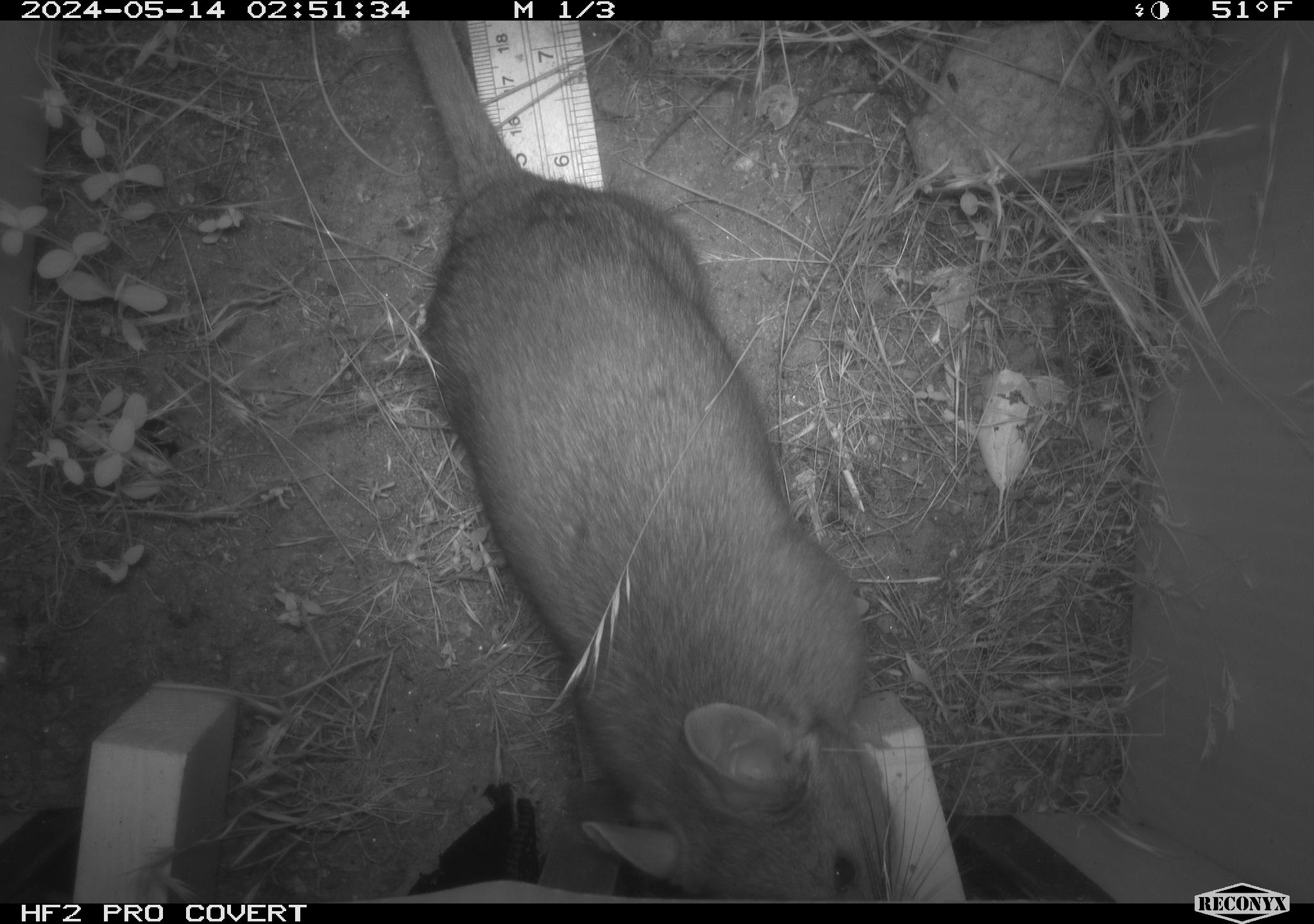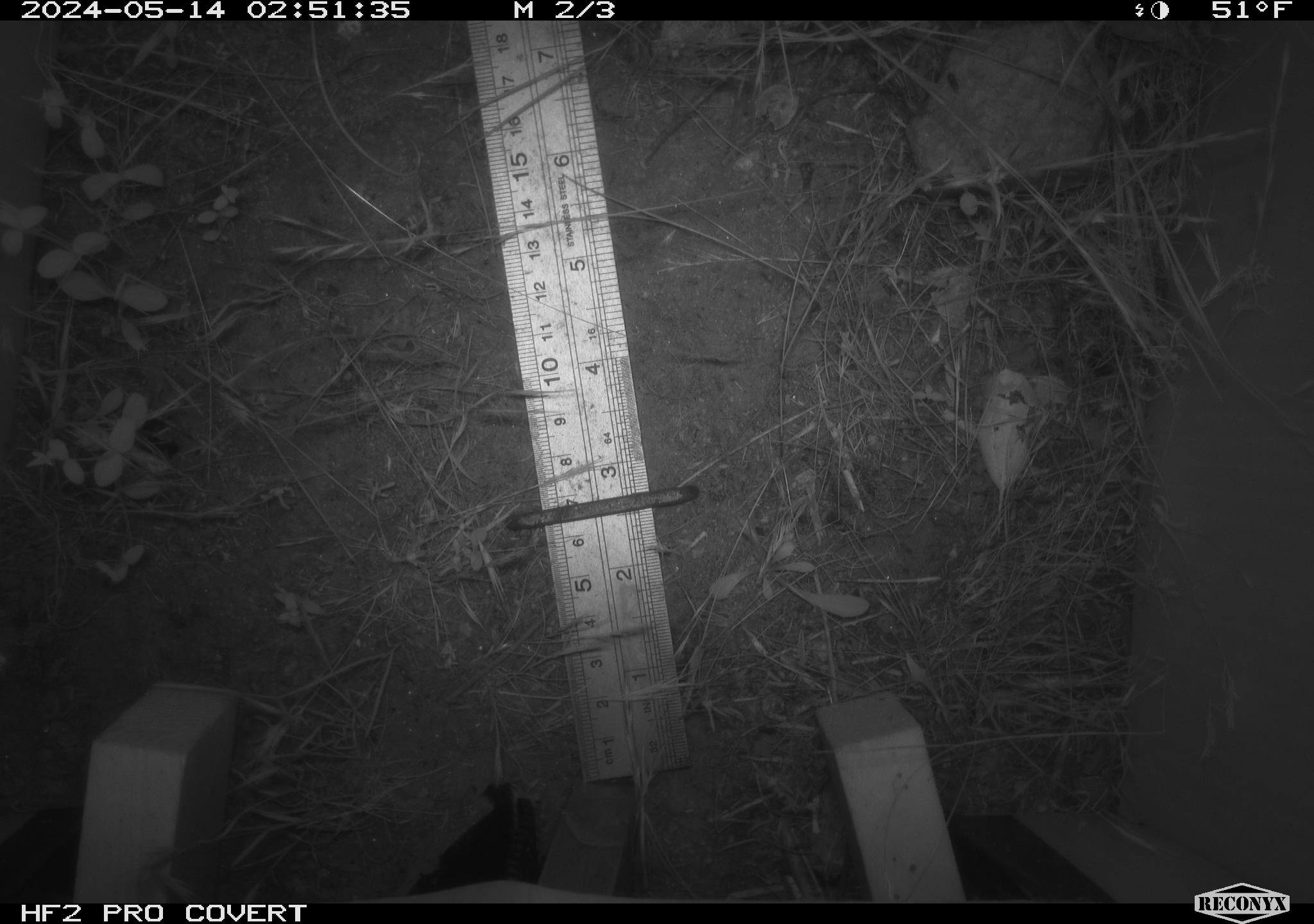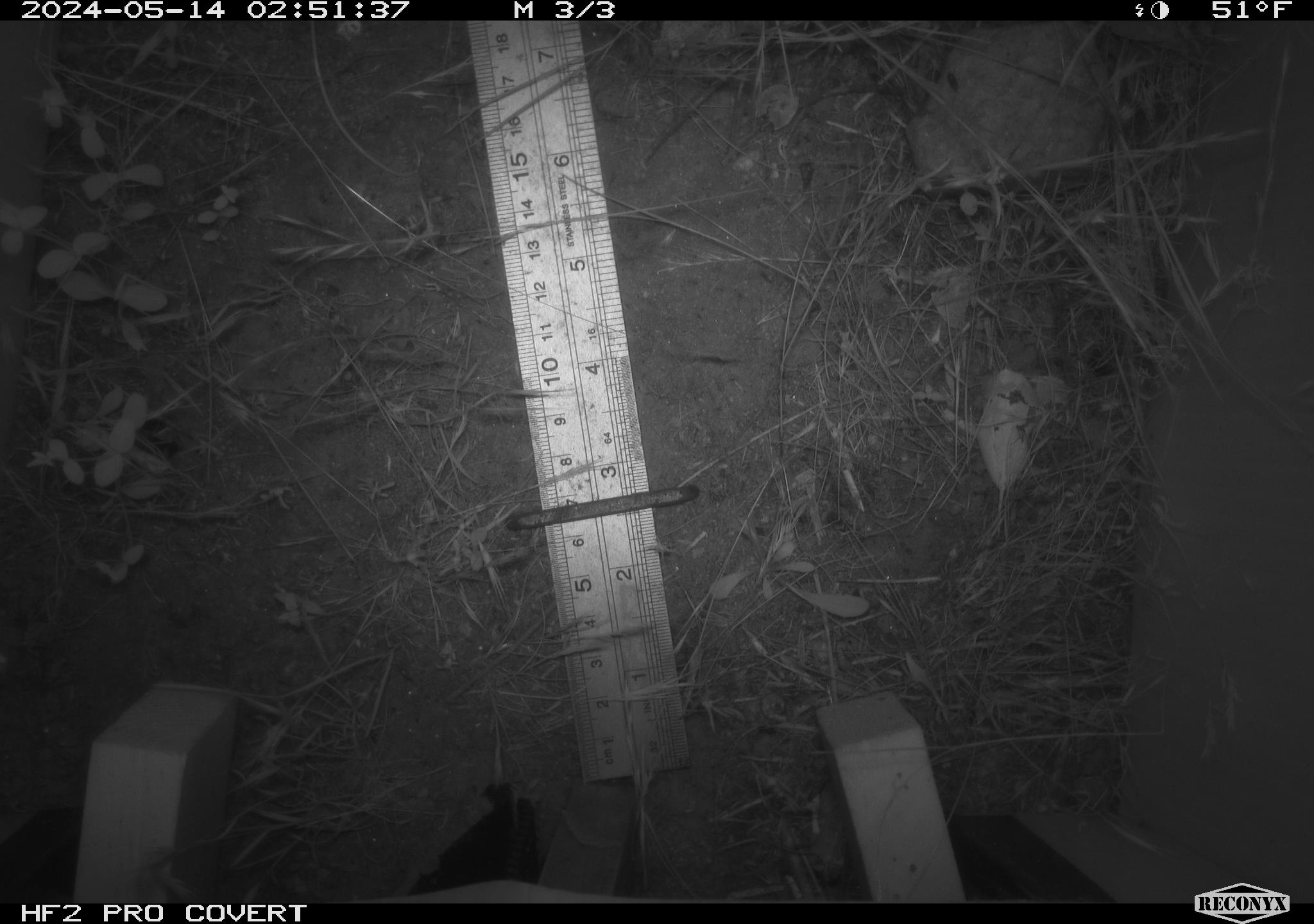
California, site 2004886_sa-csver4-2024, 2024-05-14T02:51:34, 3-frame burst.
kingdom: Animalia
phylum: Chordata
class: Mammalia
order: Rodentia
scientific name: Rodentia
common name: woodrat or rat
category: woodrat or rat species